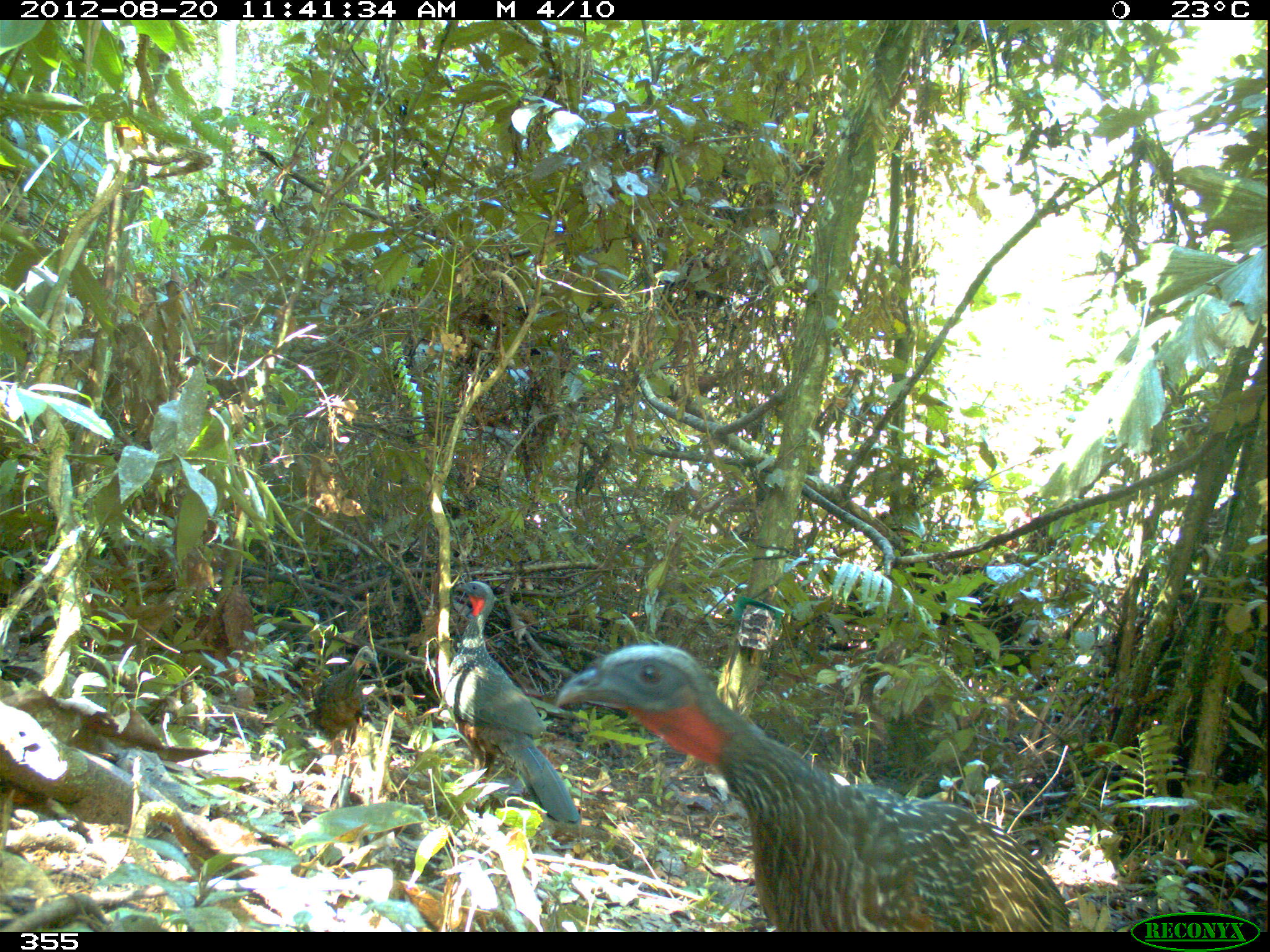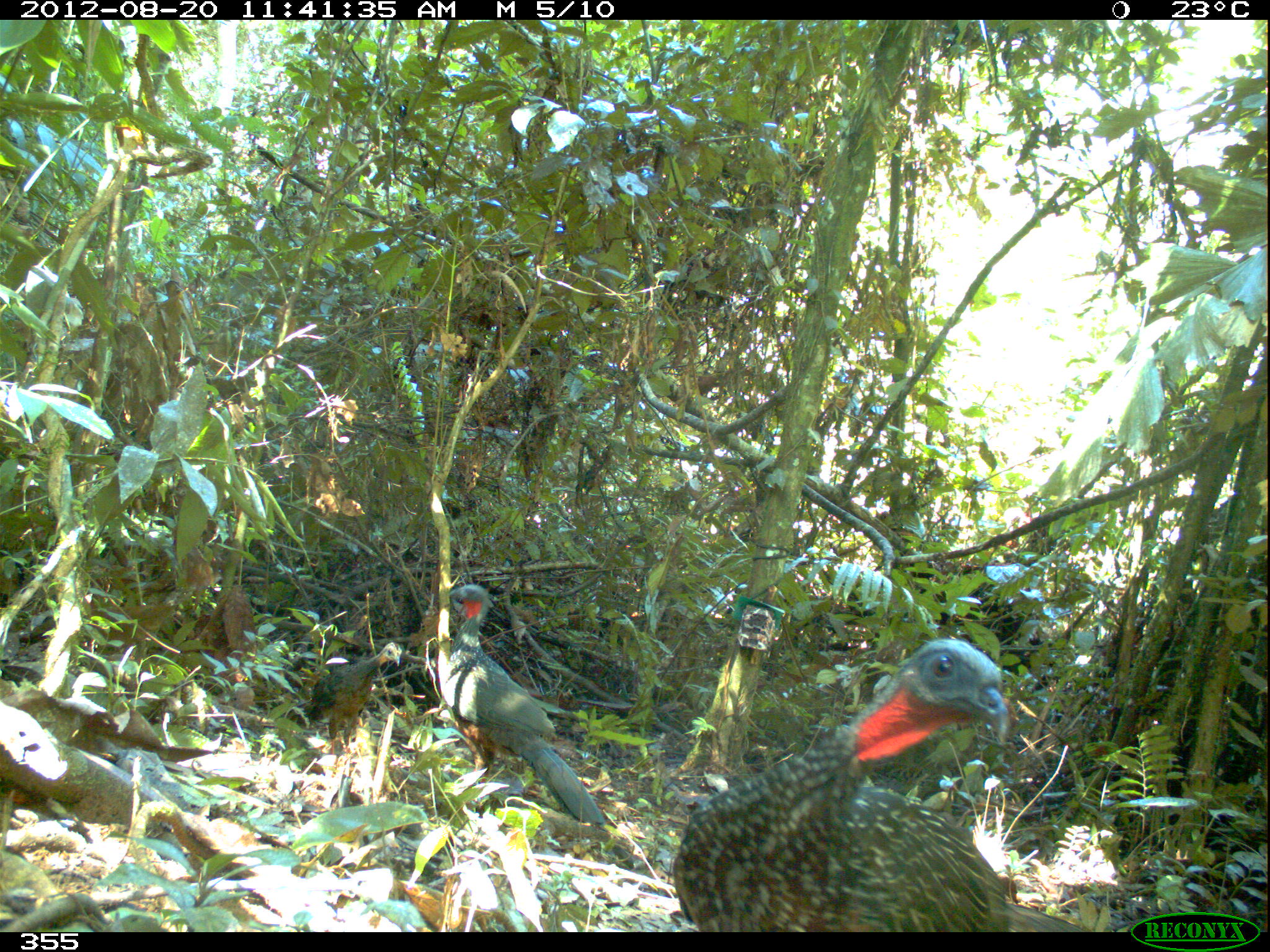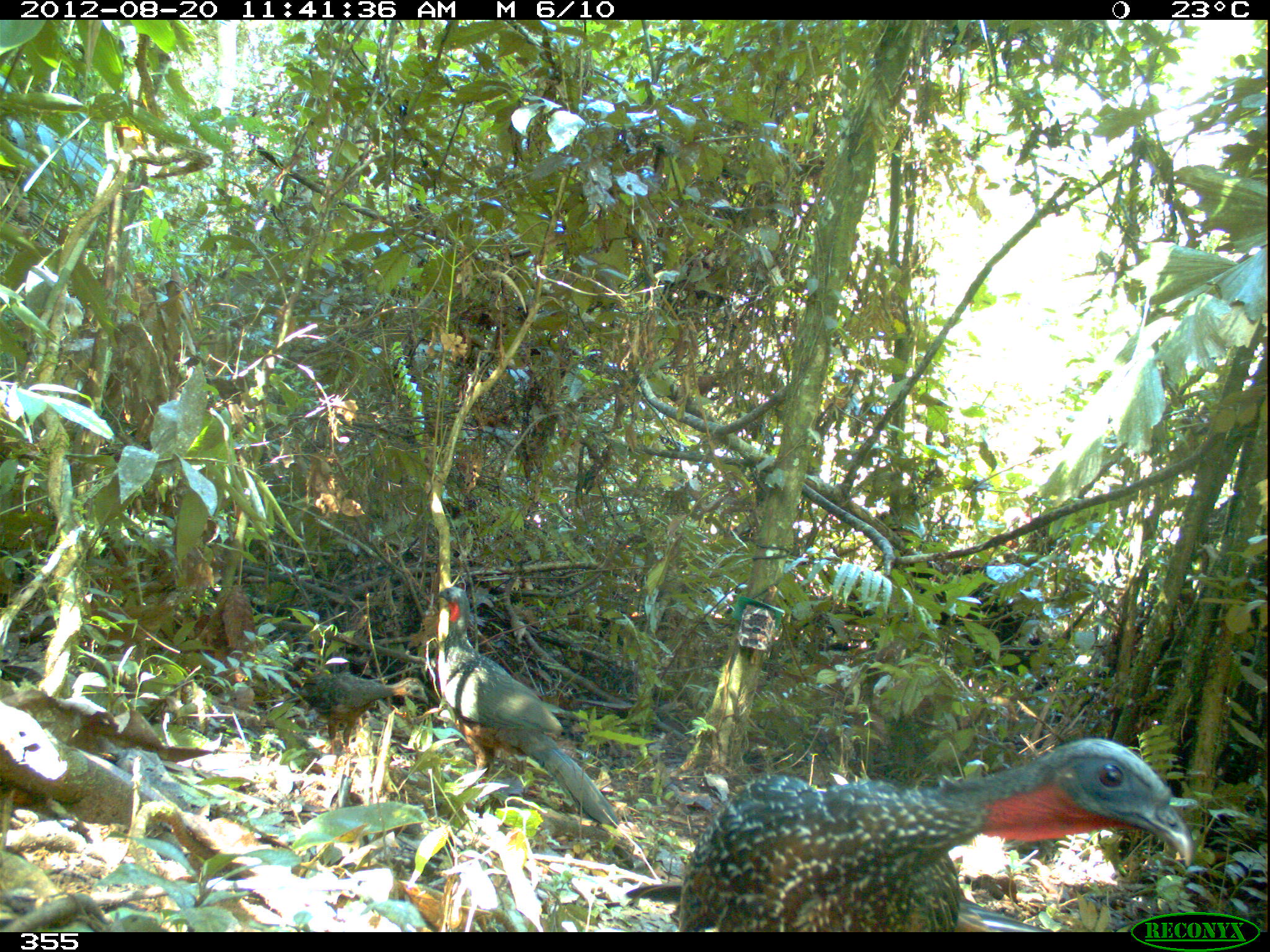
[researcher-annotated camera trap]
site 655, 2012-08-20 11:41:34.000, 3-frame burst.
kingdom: Animalia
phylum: Chordata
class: Aves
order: Galliformes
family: Cracidae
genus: Penelope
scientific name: Penelope jacquacu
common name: spix's guan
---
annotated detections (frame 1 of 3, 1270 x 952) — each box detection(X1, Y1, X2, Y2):
penelope jacquacu: detection(553, 643, 1070, 932); detection(444, 580, 581, 824); detection(313, 644, 379, 755)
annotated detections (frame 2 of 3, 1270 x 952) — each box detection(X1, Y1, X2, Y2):
penelope jacquacu: detection(673, 633, 1090, 932); detection(441, 584, 604, 825); detection(304, 640, 401, 757)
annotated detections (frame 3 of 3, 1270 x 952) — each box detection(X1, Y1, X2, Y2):
penelope jacquacu: detection(623, 737, 1192, 929); detection(436, 586, 620, 827); detection(293, 672, 427, 756)